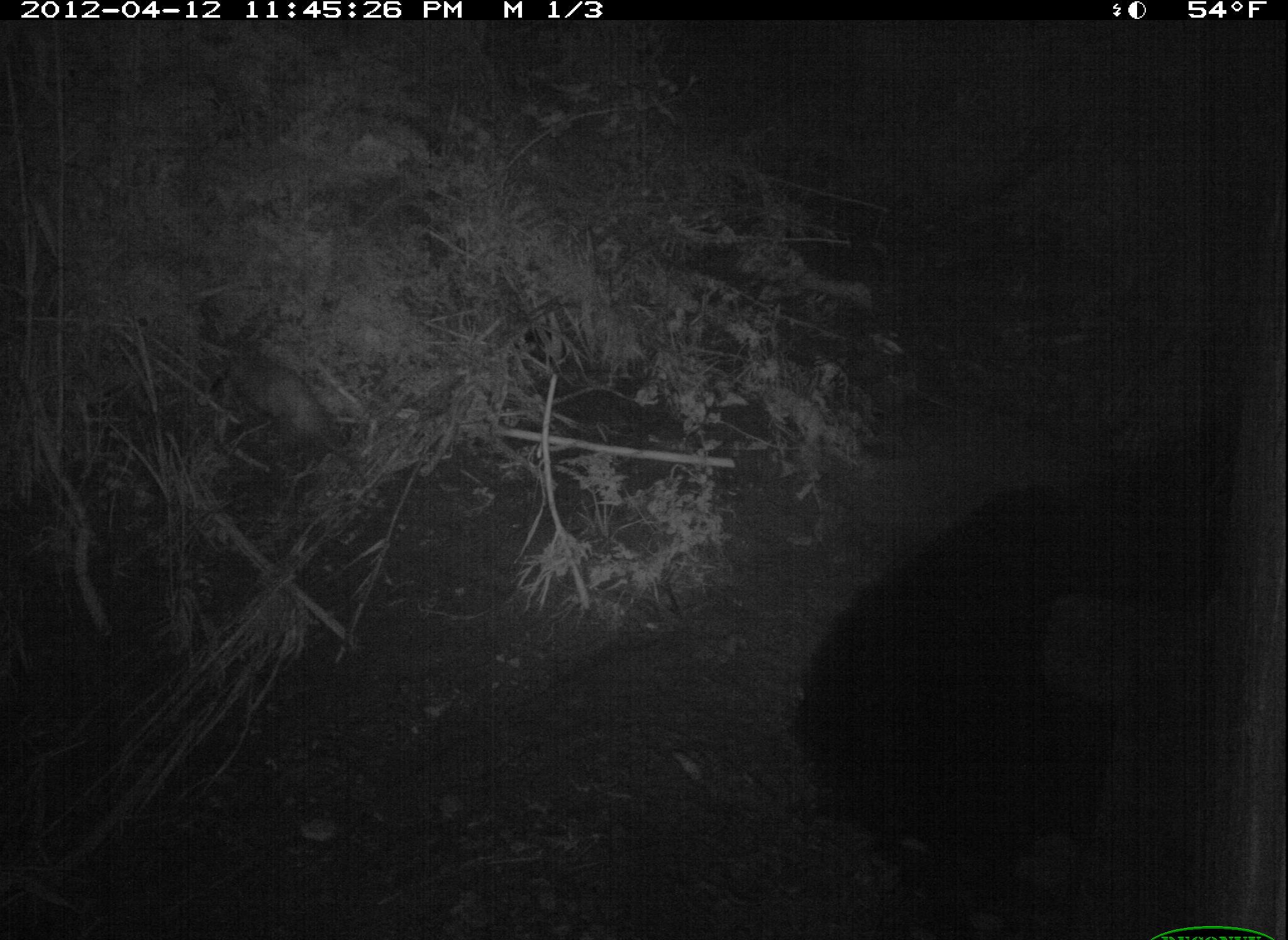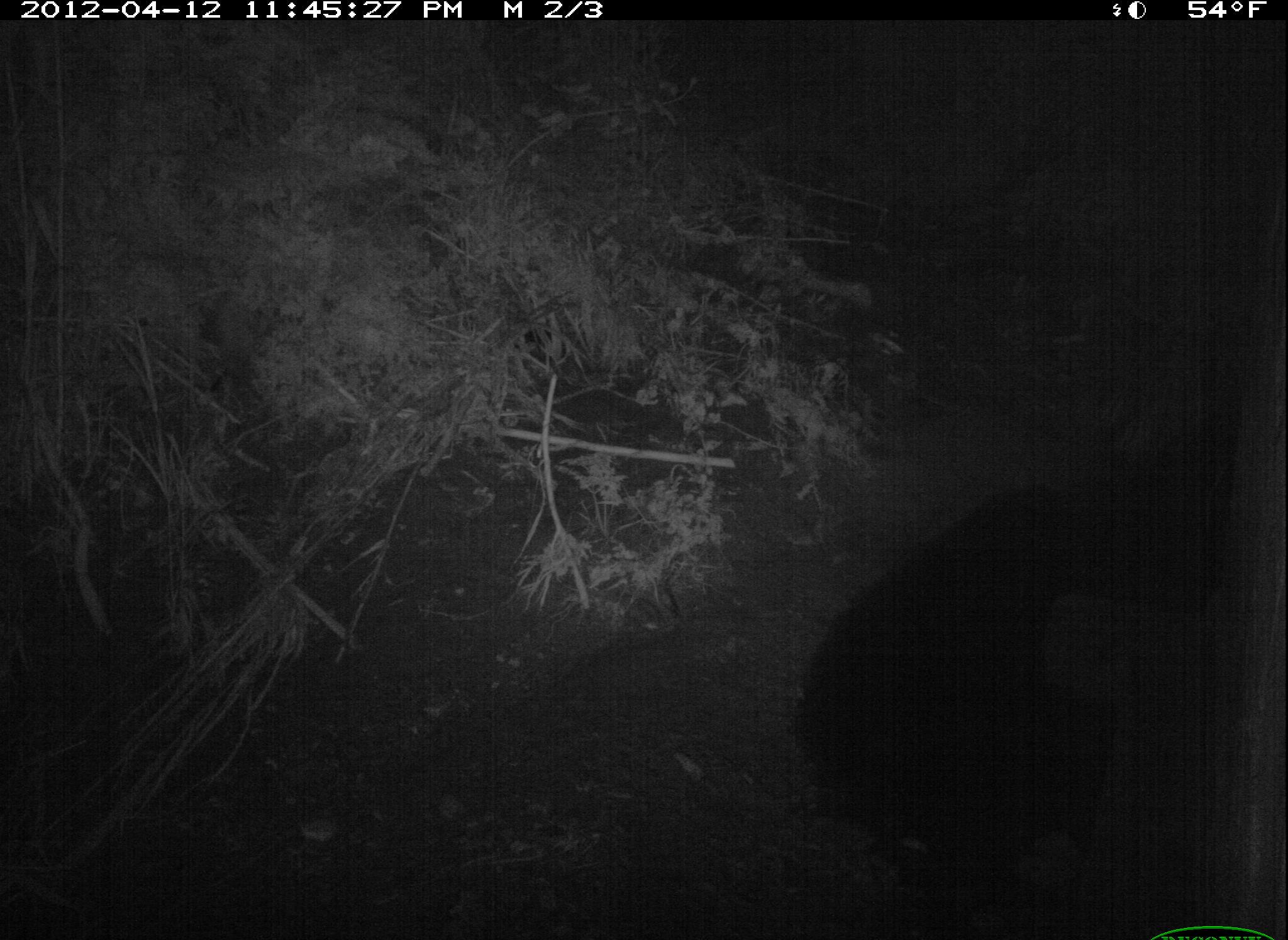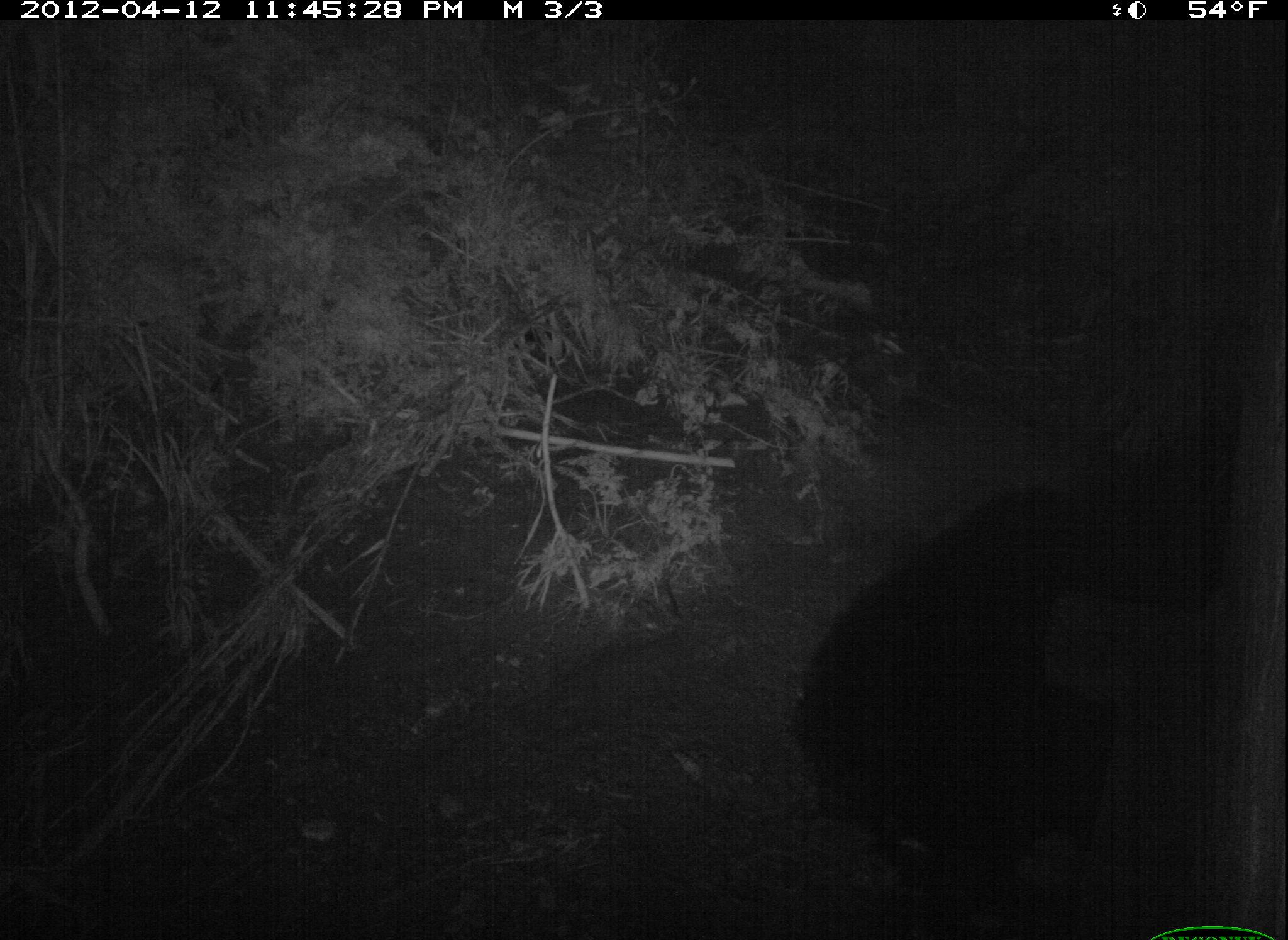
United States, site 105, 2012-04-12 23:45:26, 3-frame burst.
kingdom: Animalia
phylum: Chordata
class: Mammalia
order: Didelphimorphia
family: Didelphidae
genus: Didelphis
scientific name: Didelphis virginiana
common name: virginia opossum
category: opossum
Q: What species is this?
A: Opossum (virginia opossum) (Didelphis virginiana).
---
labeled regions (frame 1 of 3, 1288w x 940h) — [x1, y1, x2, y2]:
opossum: [211, 325, 365, 480]